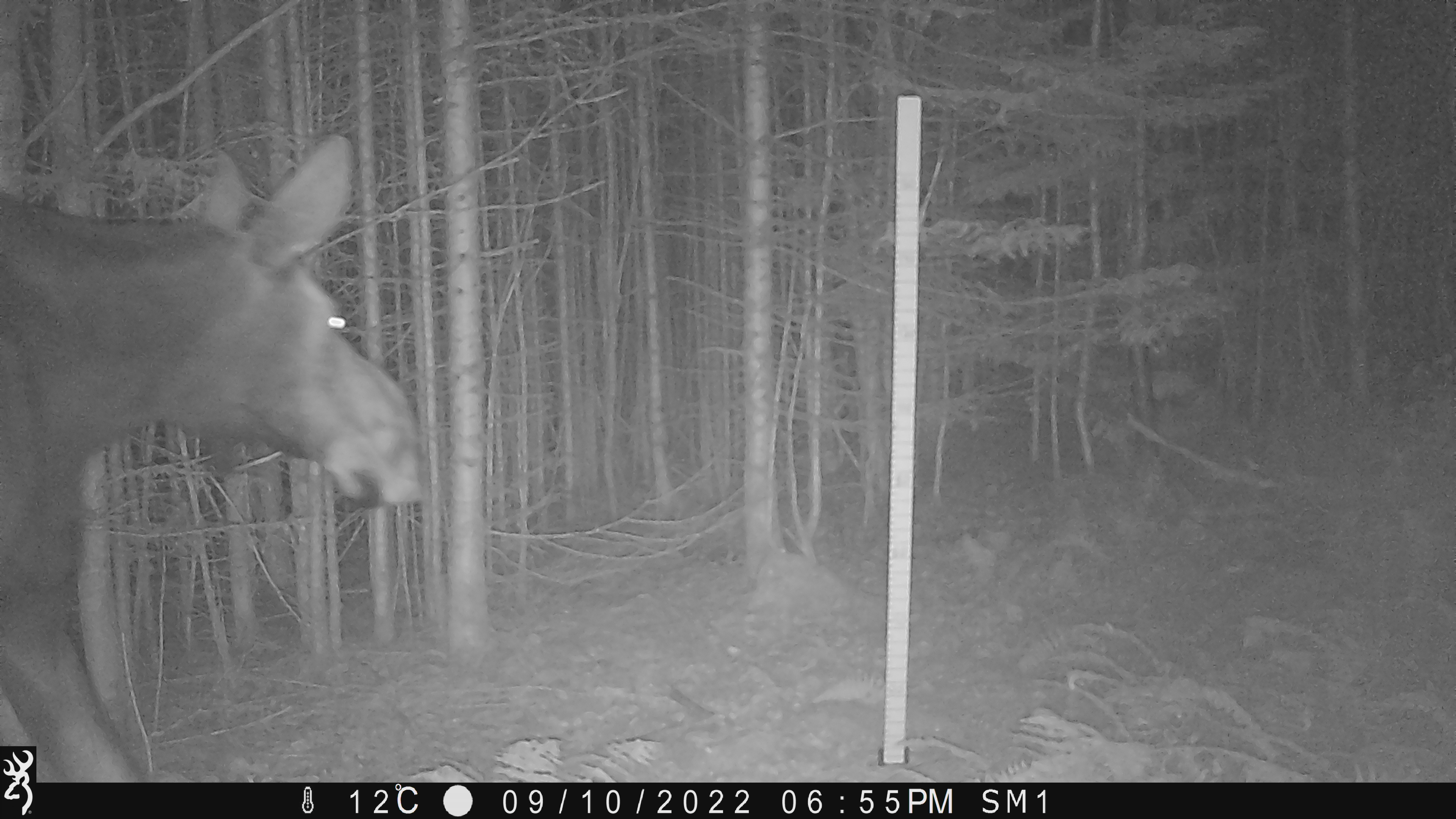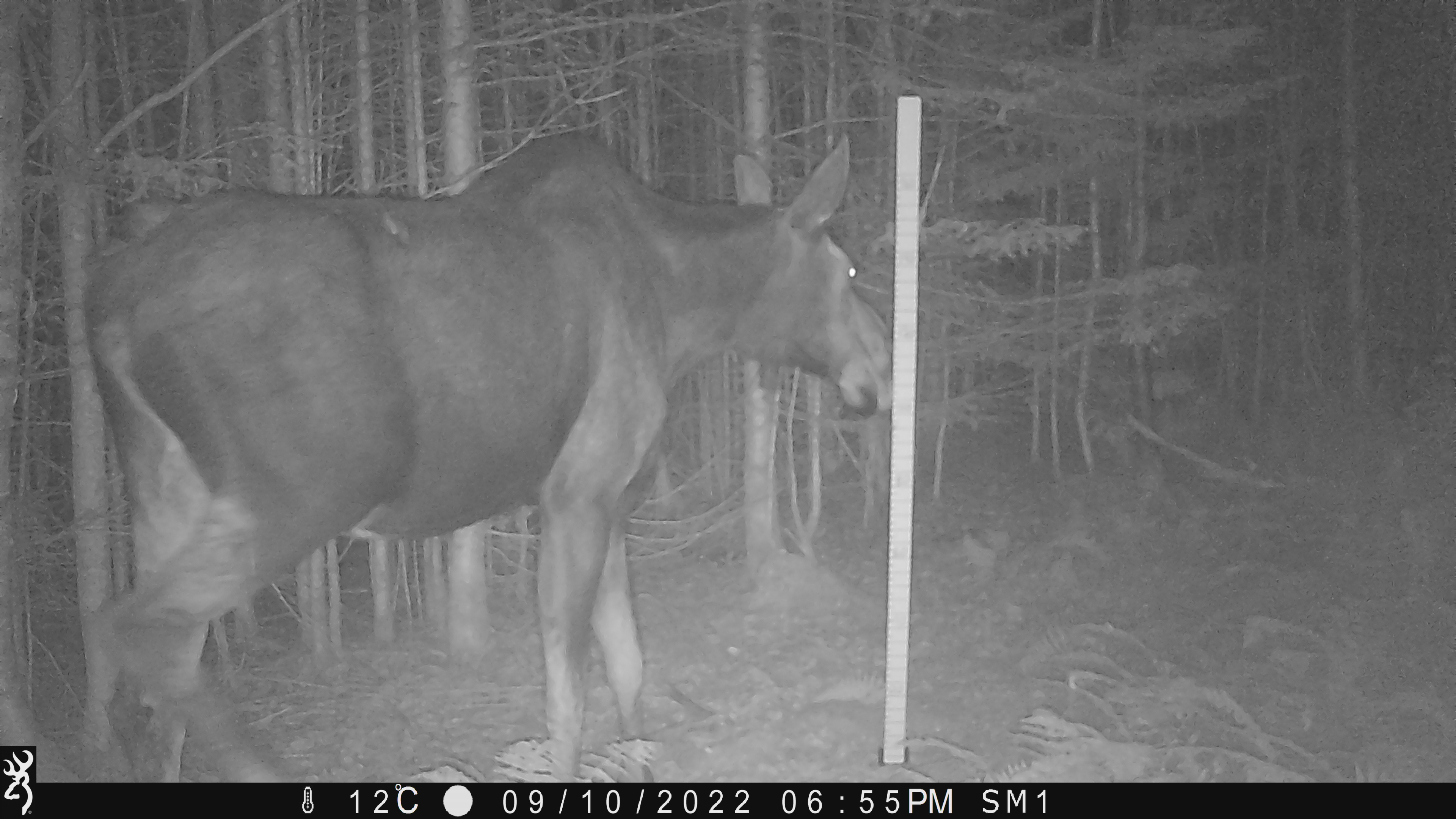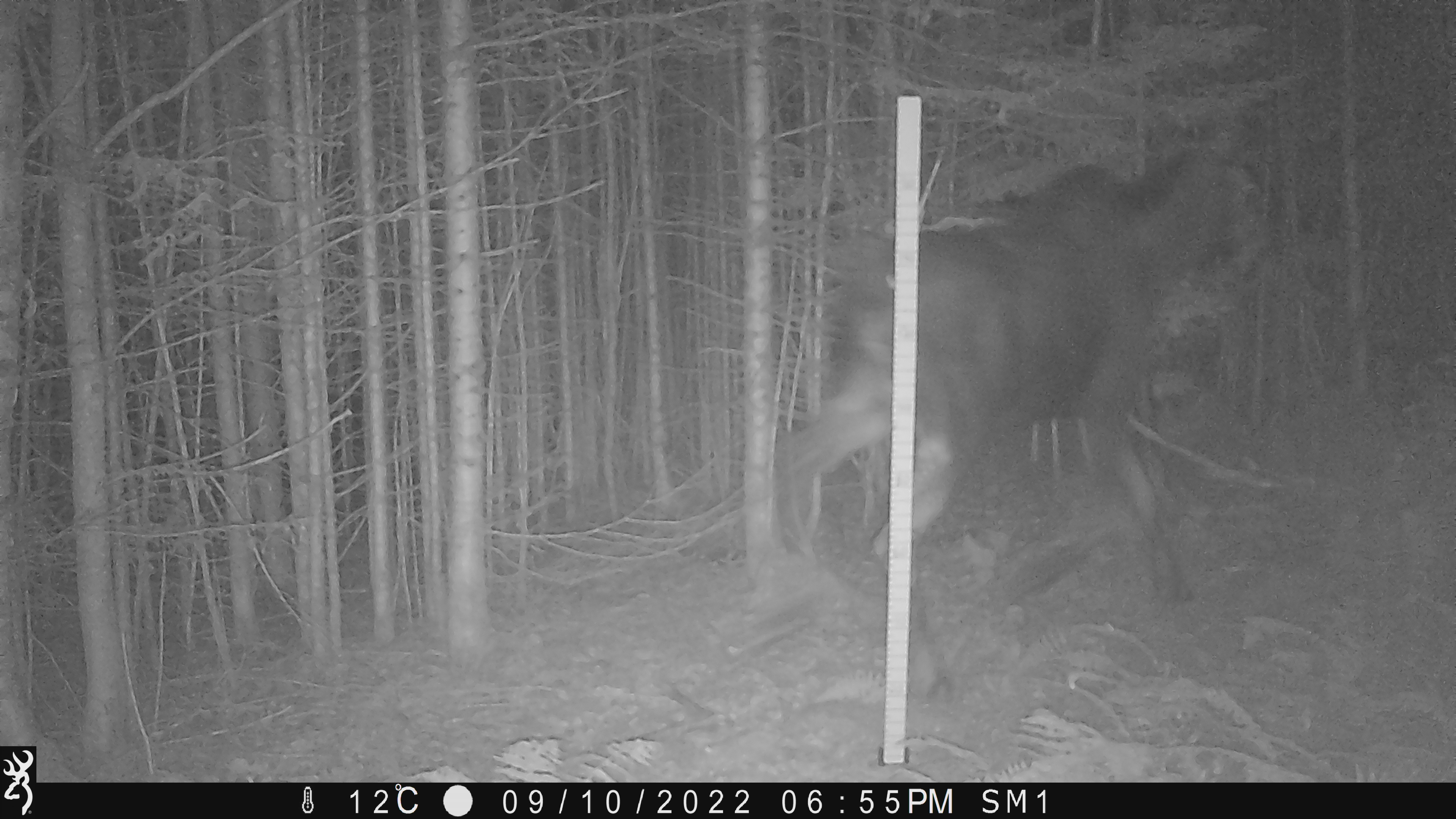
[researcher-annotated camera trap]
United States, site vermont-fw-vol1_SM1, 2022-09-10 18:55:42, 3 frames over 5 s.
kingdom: Animalia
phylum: Chordata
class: Mammalia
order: Artiodactyla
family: Cervidae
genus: Alces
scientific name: Alces alces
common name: moose